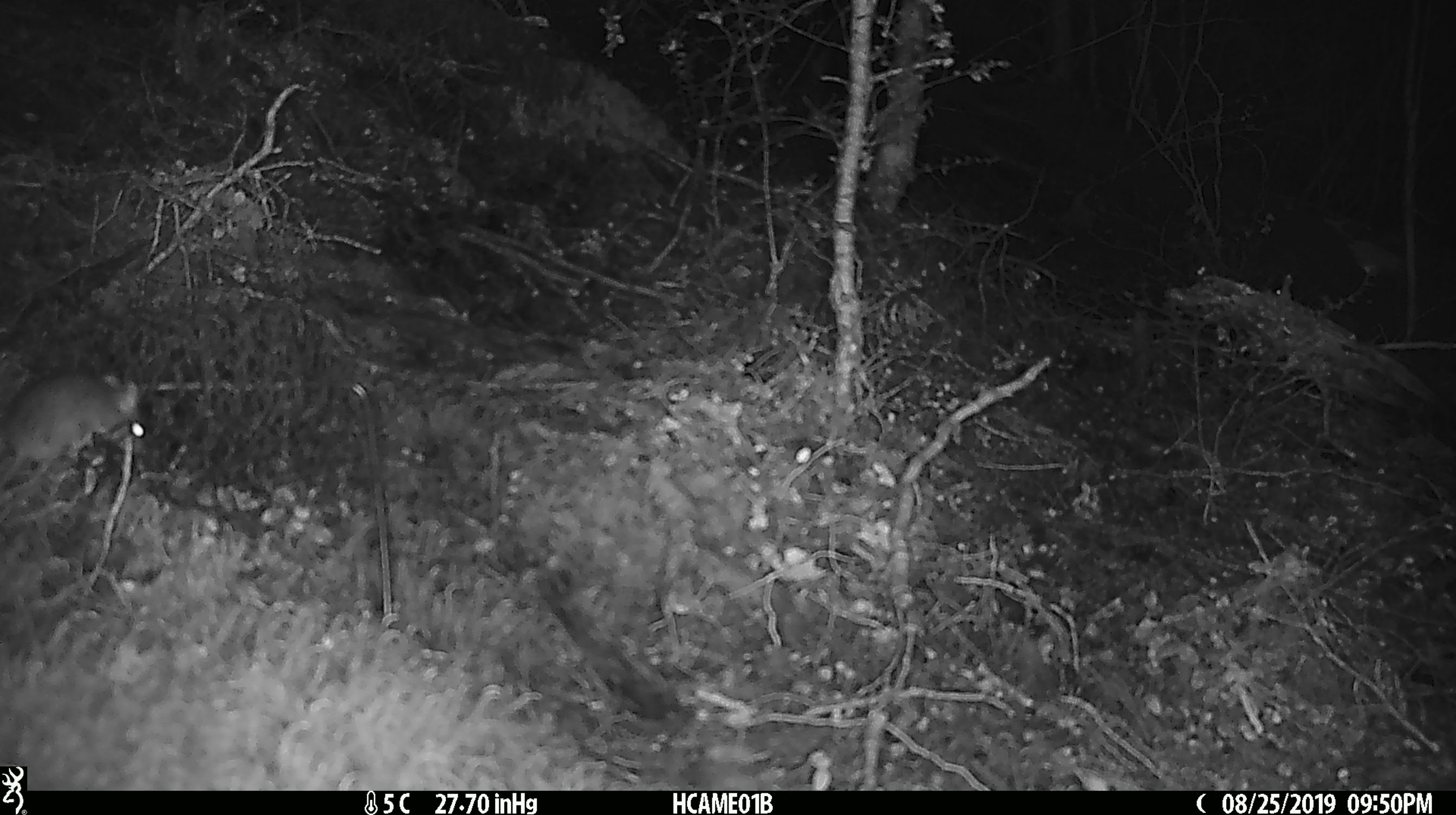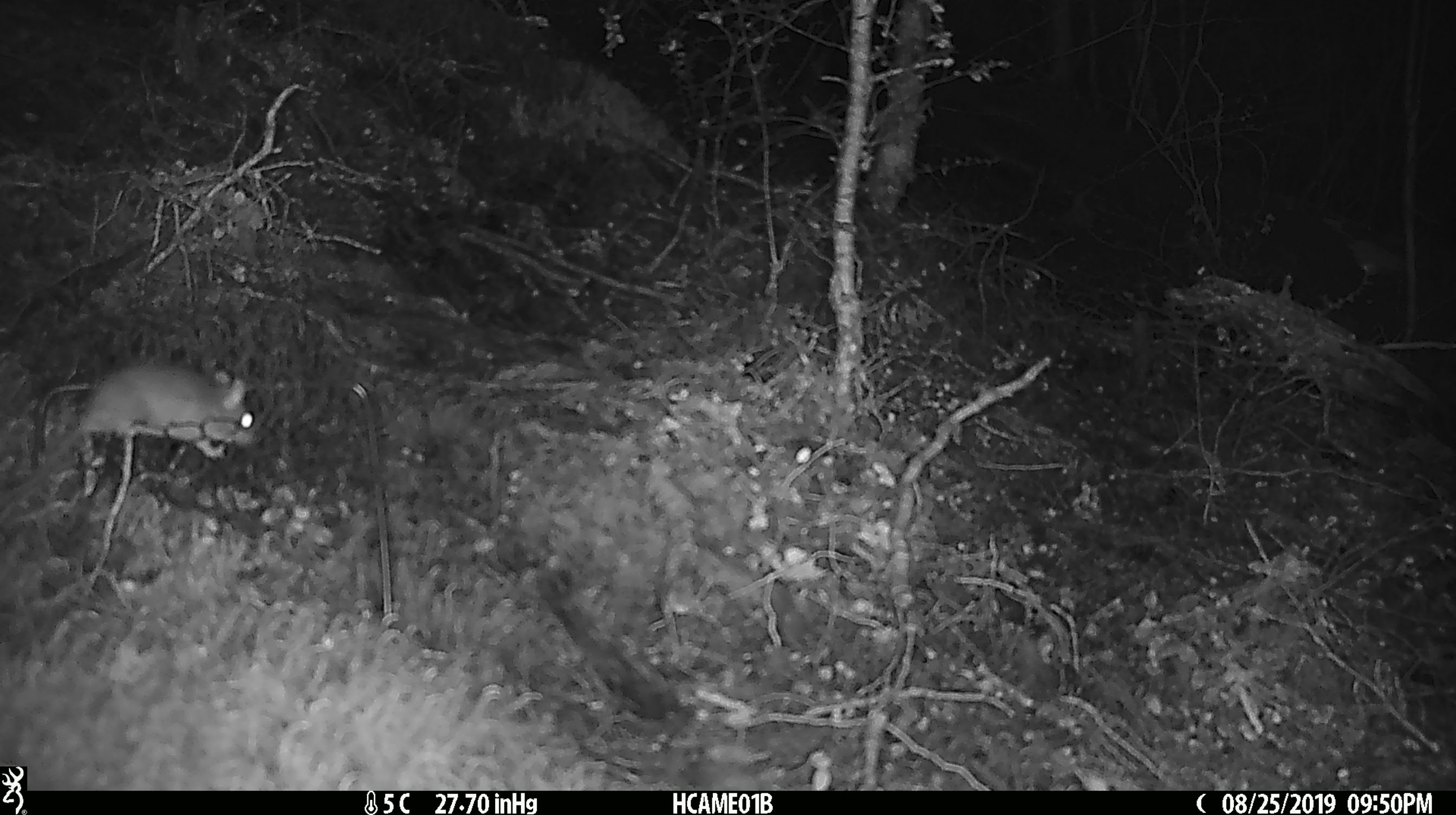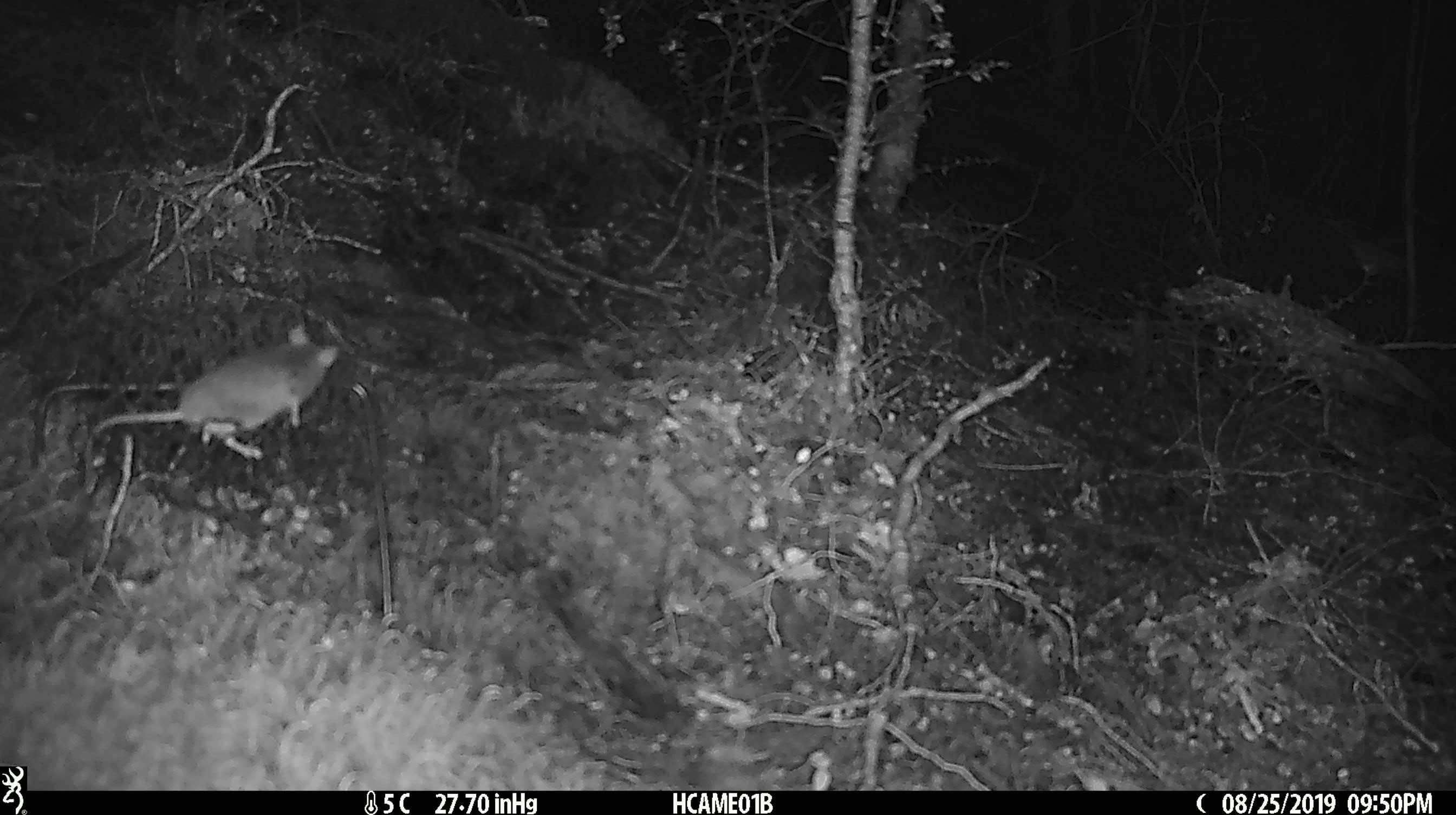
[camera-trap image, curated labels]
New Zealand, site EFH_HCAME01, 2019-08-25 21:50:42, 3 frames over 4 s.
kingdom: Animalia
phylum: Chordata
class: Mammalia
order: Rodentia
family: Muridae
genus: Mus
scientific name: Mus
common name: mouse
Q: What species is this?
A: Mouse (Mus).